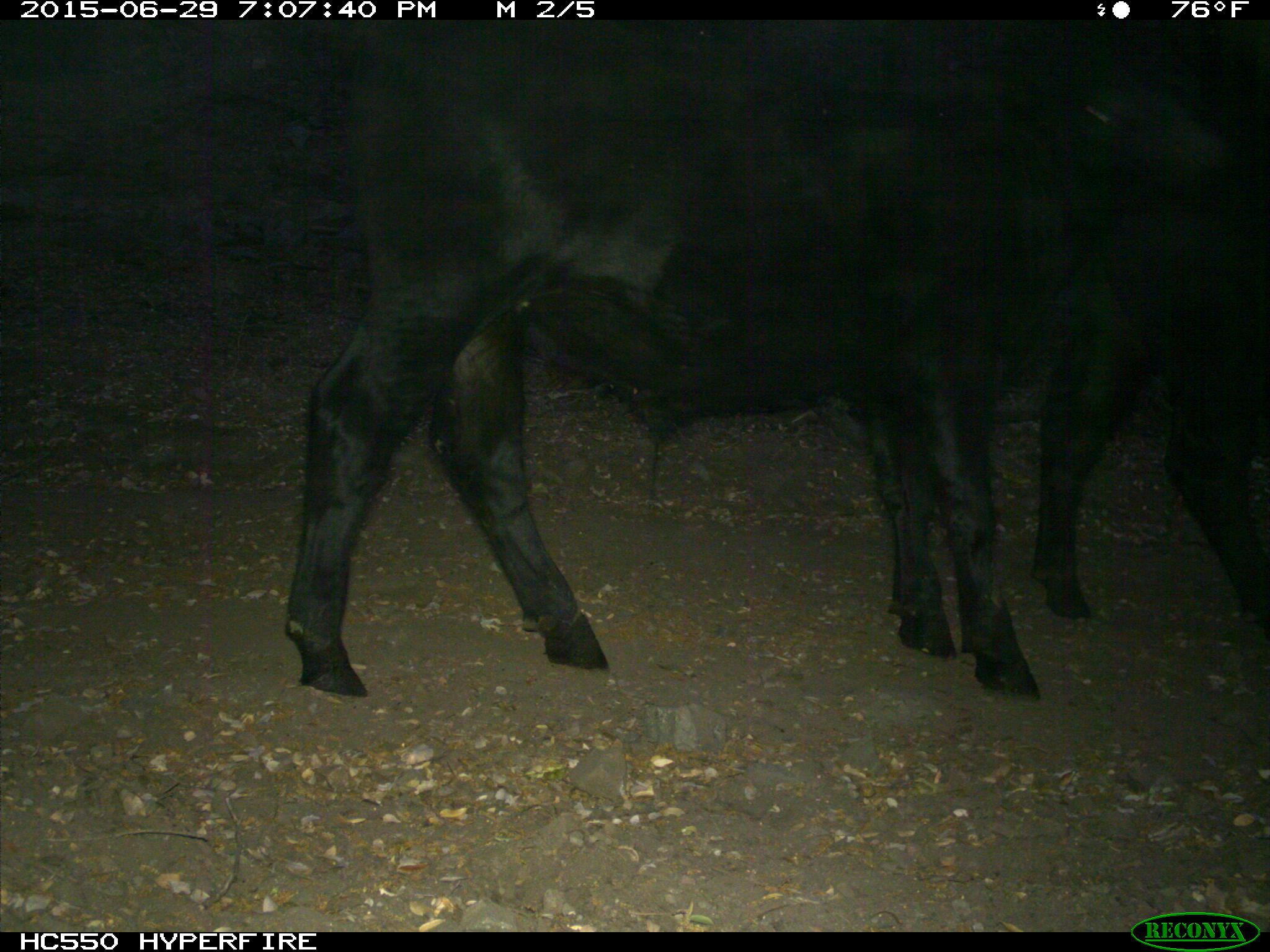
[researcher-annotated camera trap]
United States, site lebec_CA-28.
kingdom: Animalia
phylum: Chordata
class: Mammalia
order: Artiodactyla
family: Bovidae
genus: Bos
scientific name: Bos taurus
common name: domestic cow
Bos taurus (domestic cow).